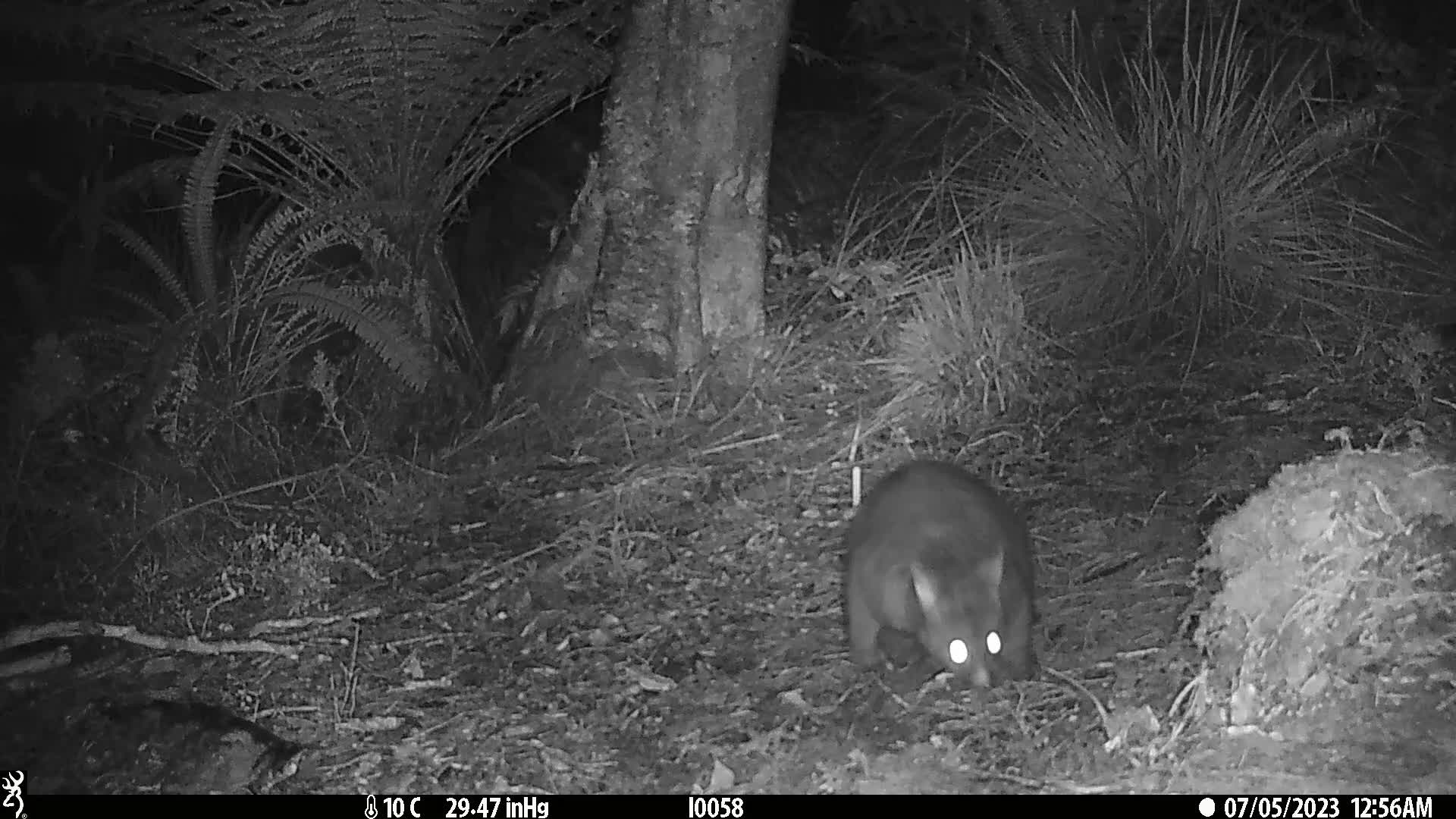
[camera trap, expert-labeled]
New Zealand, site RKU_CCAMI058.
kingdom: Animalia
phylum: Chordata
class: Mammalia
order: Diprotodontia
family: Phalangeridae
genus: Trichosurus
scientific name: Trichosurus vulpecula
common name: common brushtail possum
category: possum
Possum (common brushtail possum) (Trichosurus vulpecula).